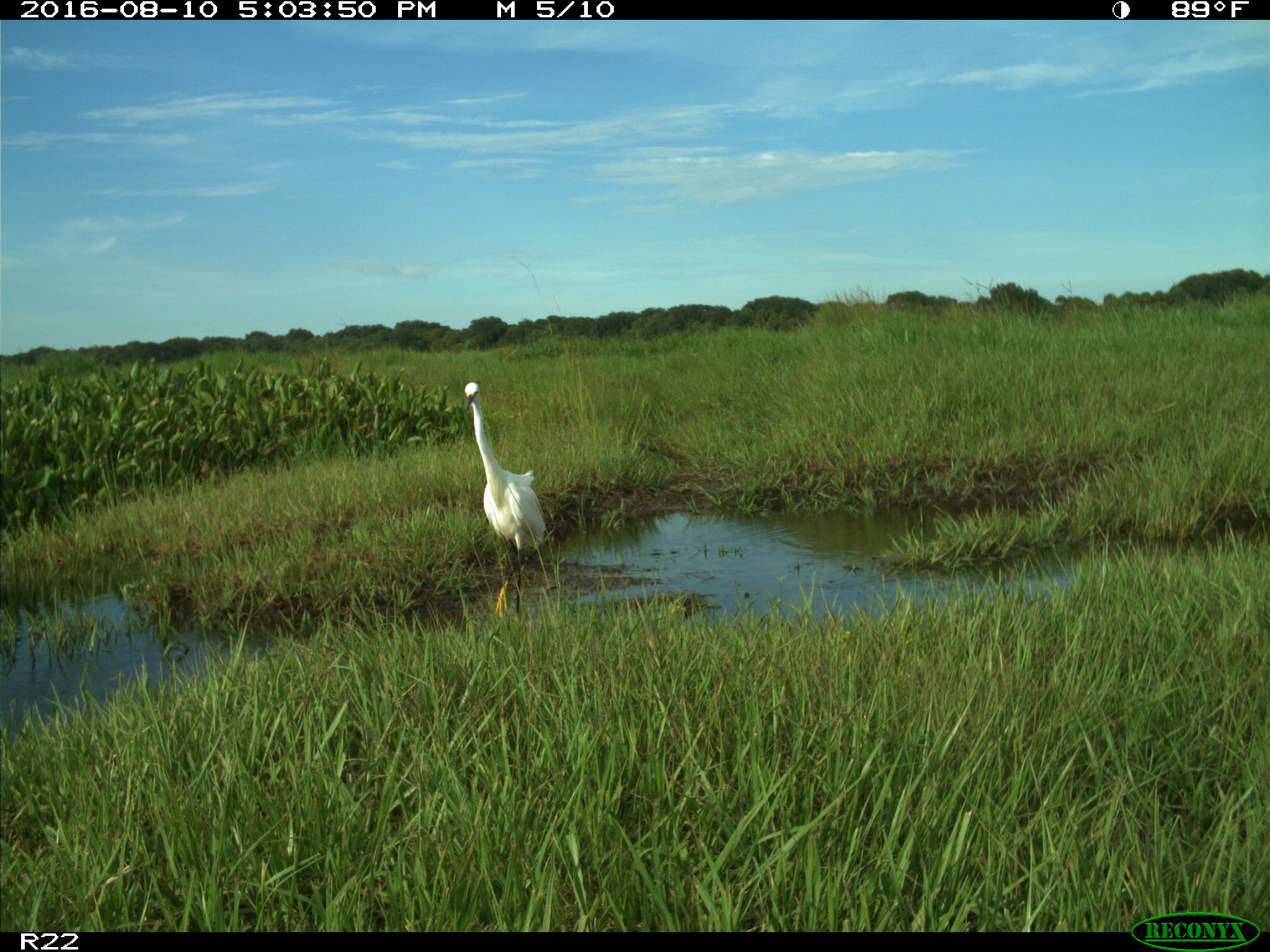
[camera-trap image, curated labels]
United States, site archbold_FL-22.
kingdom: Animalia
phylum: Chordata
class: Aves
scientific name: Aves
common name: birds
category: unidentified bird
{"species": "unidentified bird (birds) (Aves)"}